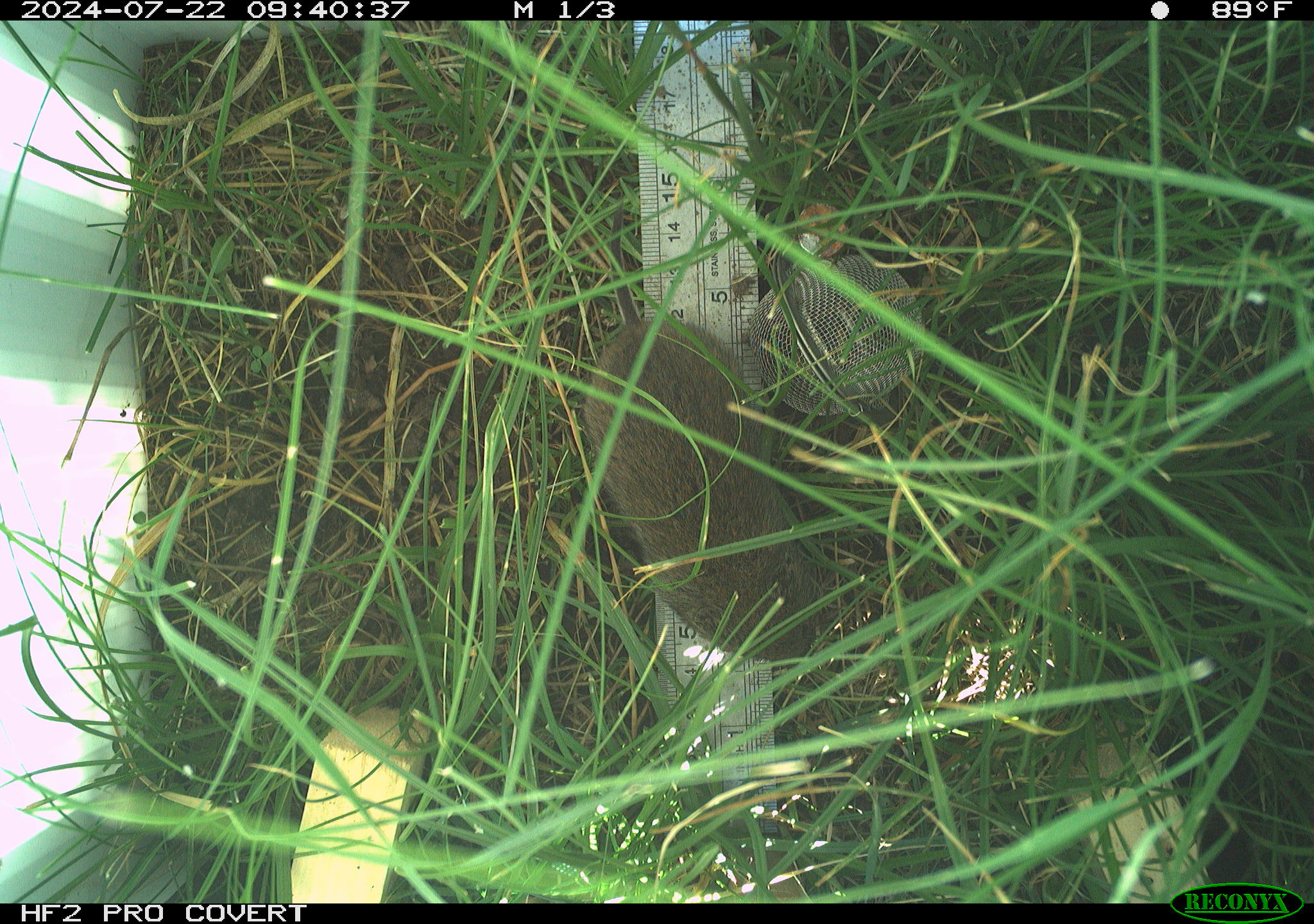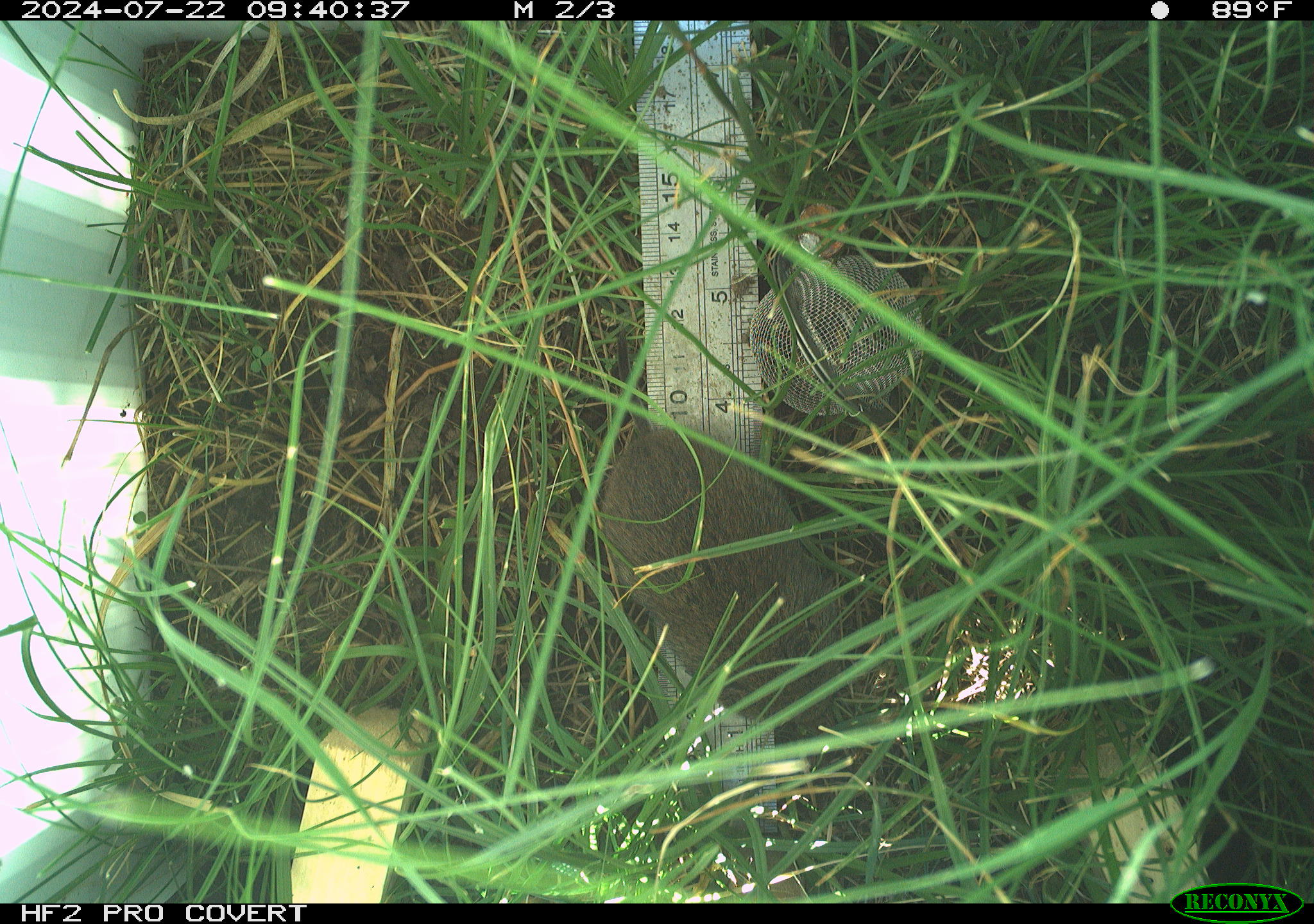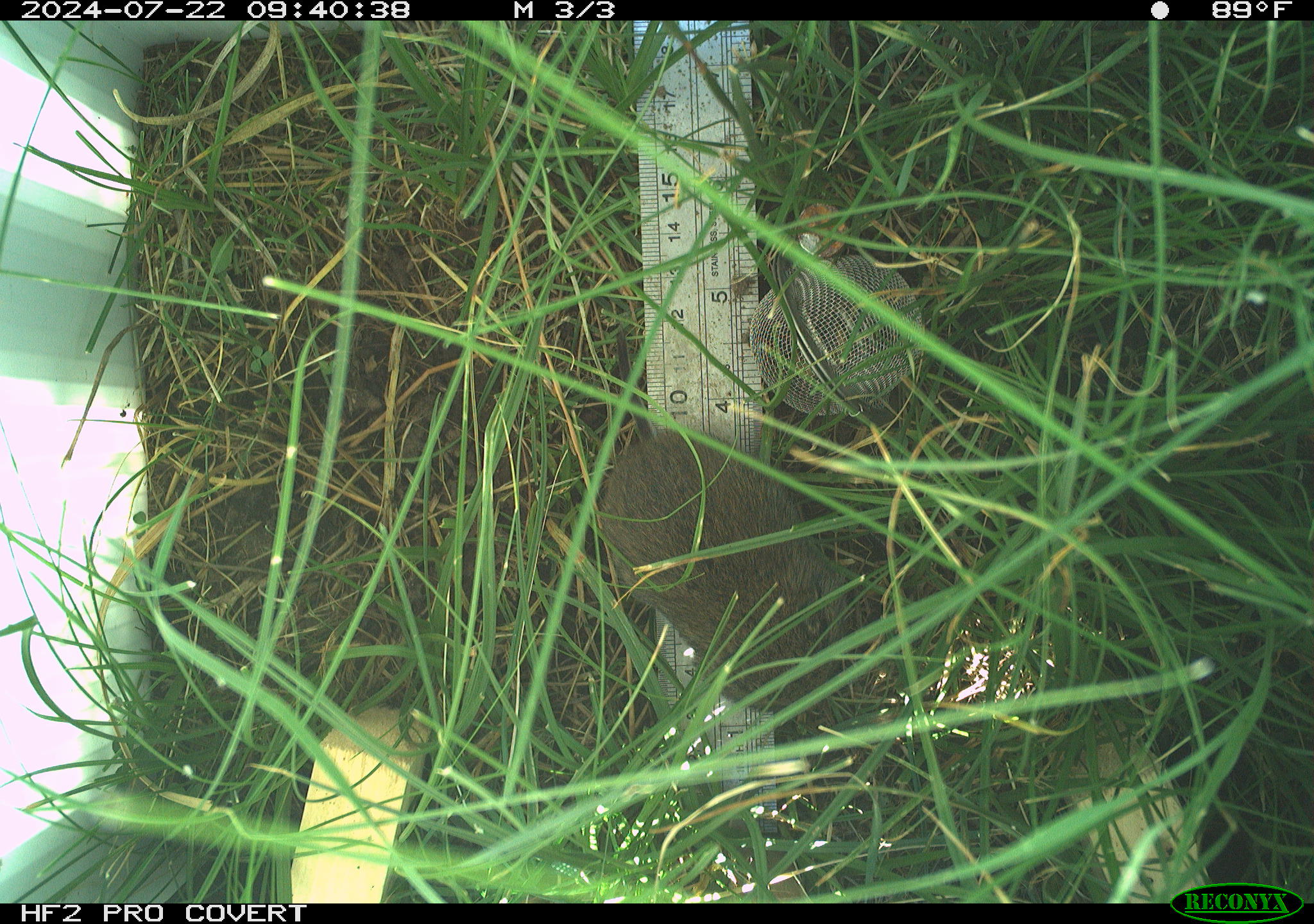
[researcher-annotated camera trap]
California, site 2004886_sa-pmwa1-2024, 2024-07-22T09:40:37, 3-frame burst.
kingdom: Animalia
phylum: Chordata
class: Mammalia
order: Rodentia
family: Cricetidae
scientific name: Arvicolinae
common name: voles, lemmings, and muskrats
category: arvicolinae subfamily